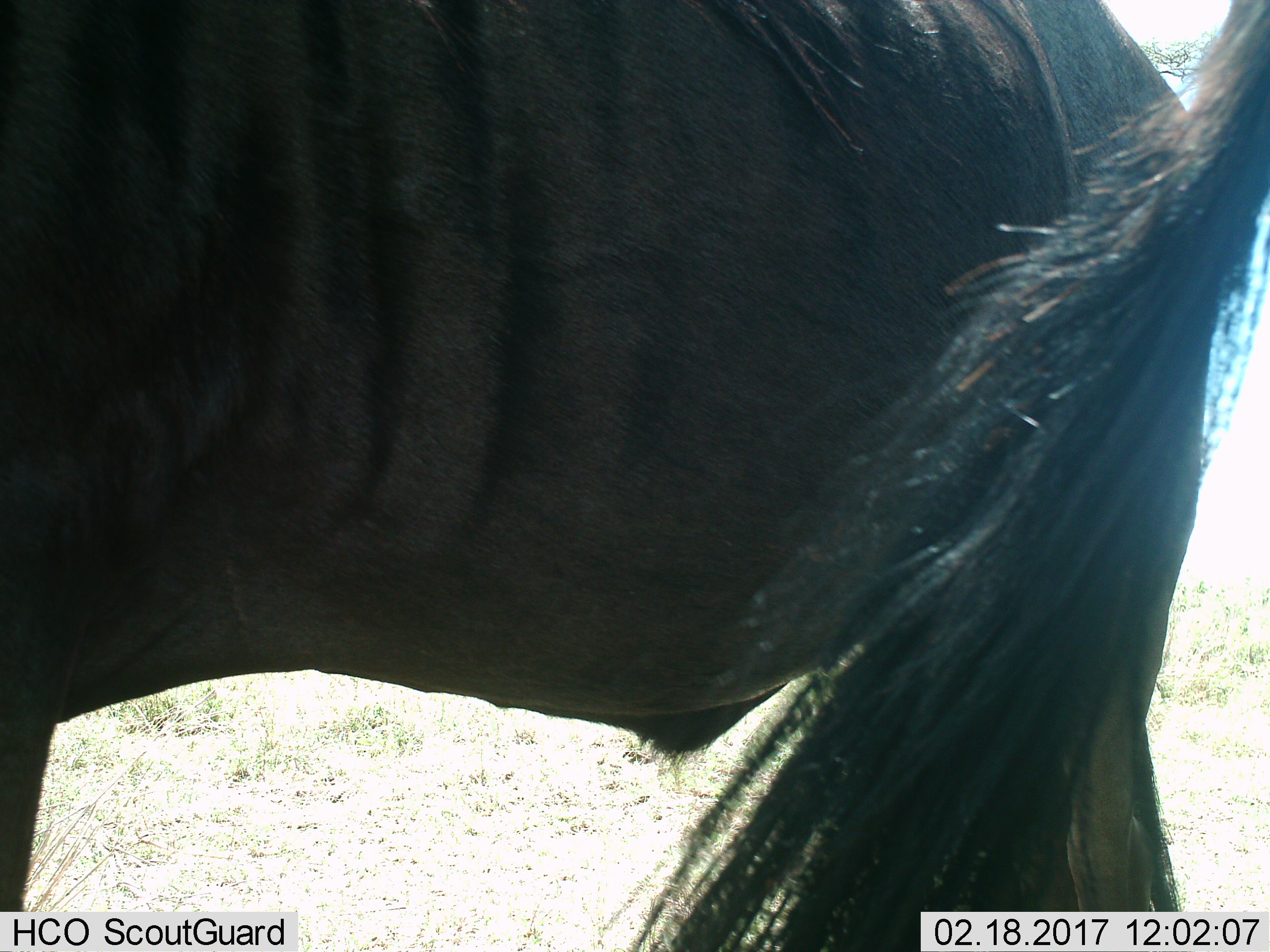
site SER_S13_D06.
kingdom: Animalia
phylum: Chordata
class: Mammalia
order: Artiodactyla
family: Bovidae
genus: Connochaetes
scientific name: Connochaetes taurinus taurinus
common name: blue wildebeest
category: wildebeestblue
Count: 1.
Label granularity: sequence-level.